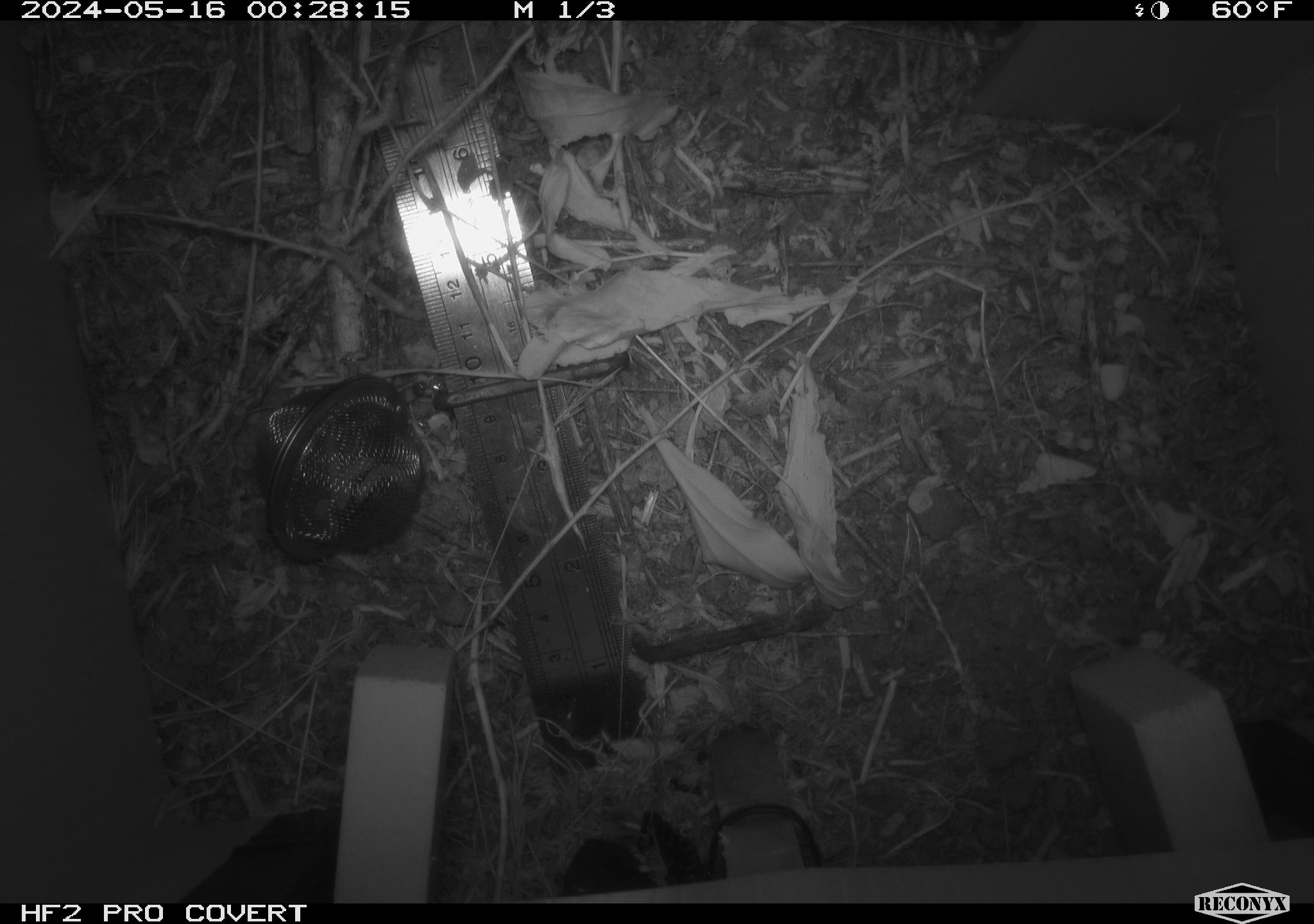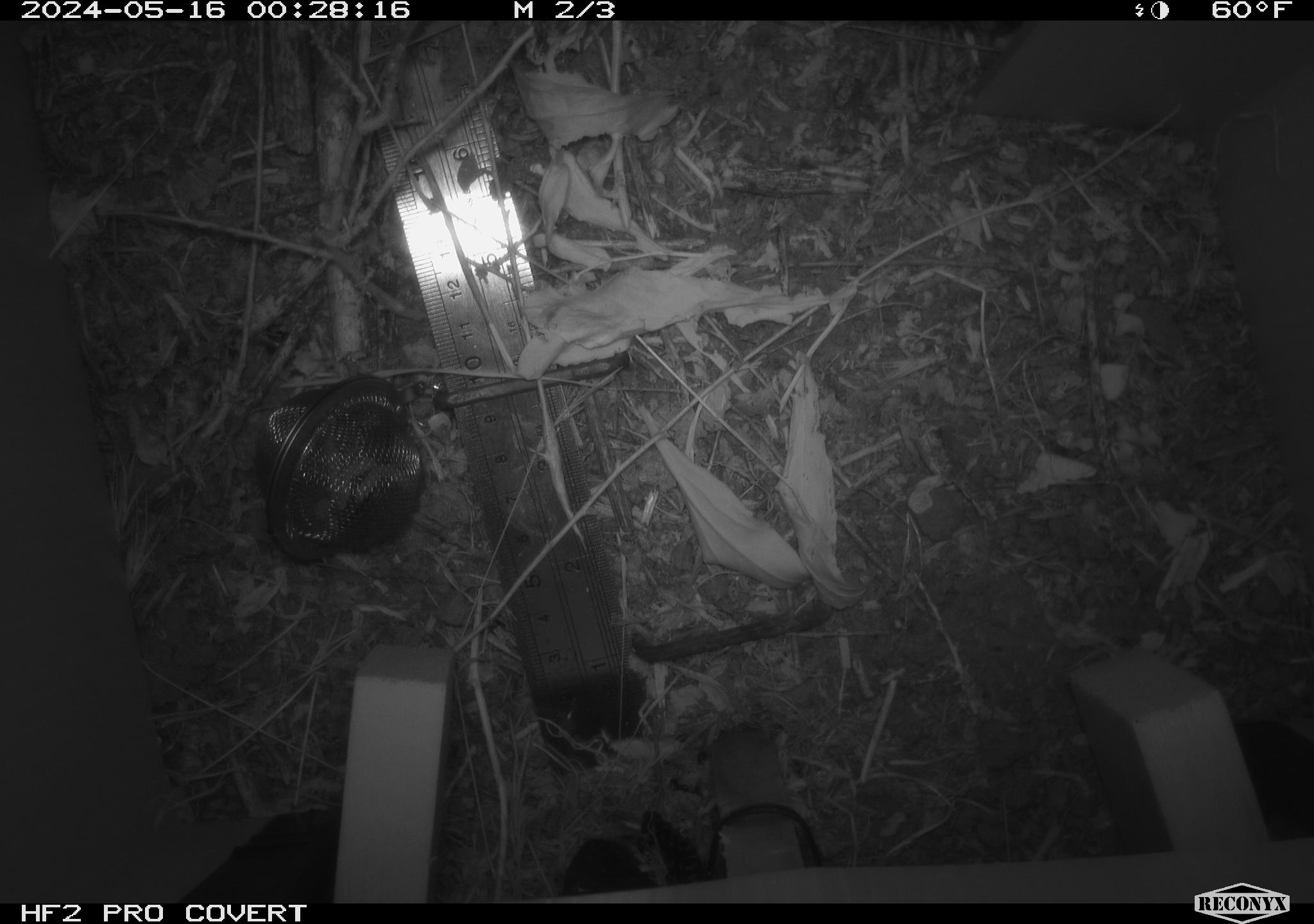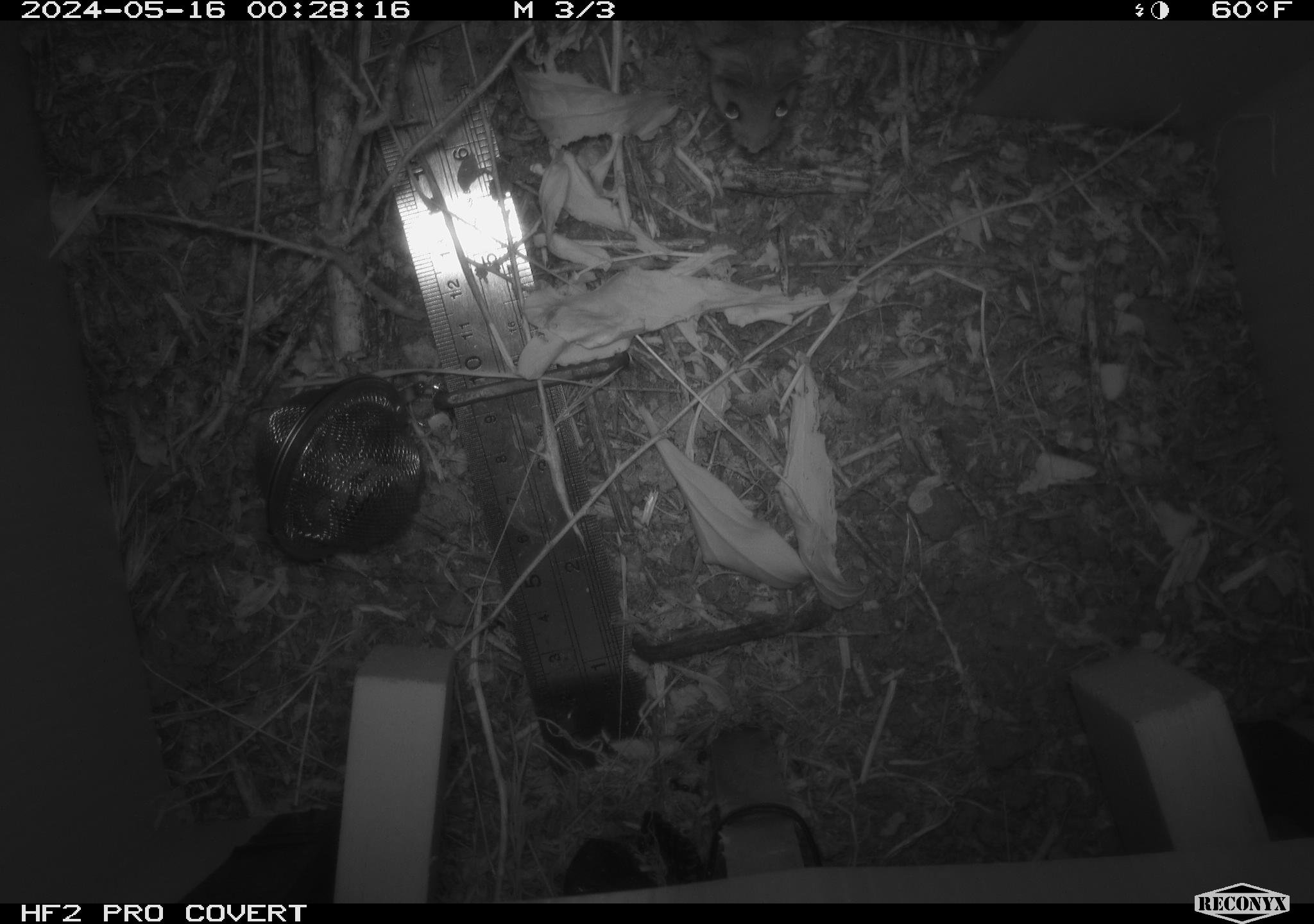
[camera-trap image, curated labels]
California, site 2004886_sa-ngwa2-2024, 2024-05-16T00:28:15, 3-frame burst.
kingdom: Animalia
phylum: Chordata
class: Mammalia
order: Rodentia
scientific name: Rodentia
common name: mouse species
Mouse species (Rodentia).